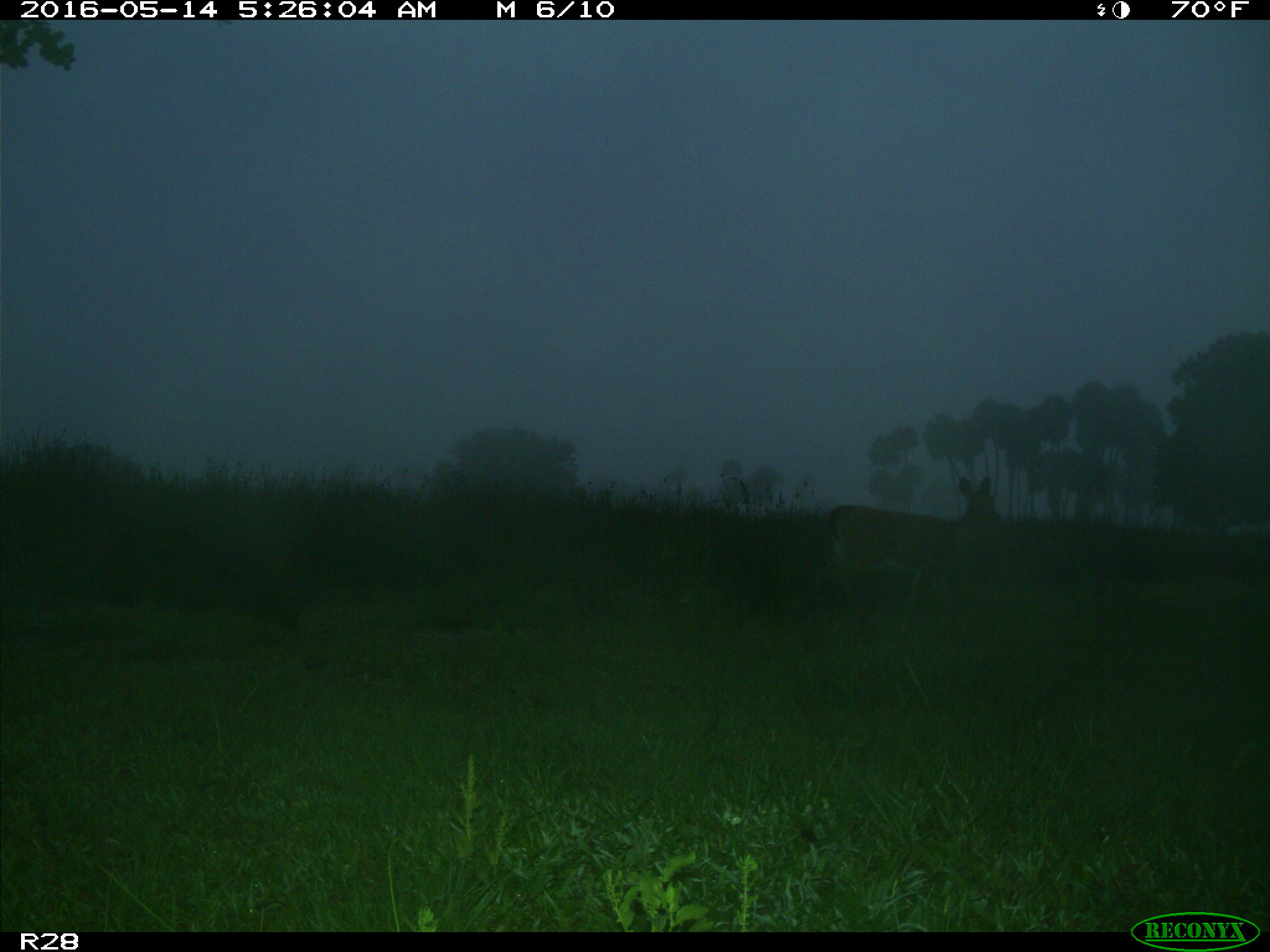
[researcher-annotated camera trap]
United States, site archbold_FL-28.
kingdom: Animalia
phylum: Chordata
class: Mammalia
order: Artiodactyla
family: Cervidae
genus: Odocoileus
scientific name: Odocoileus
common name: deer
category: unidentified deer